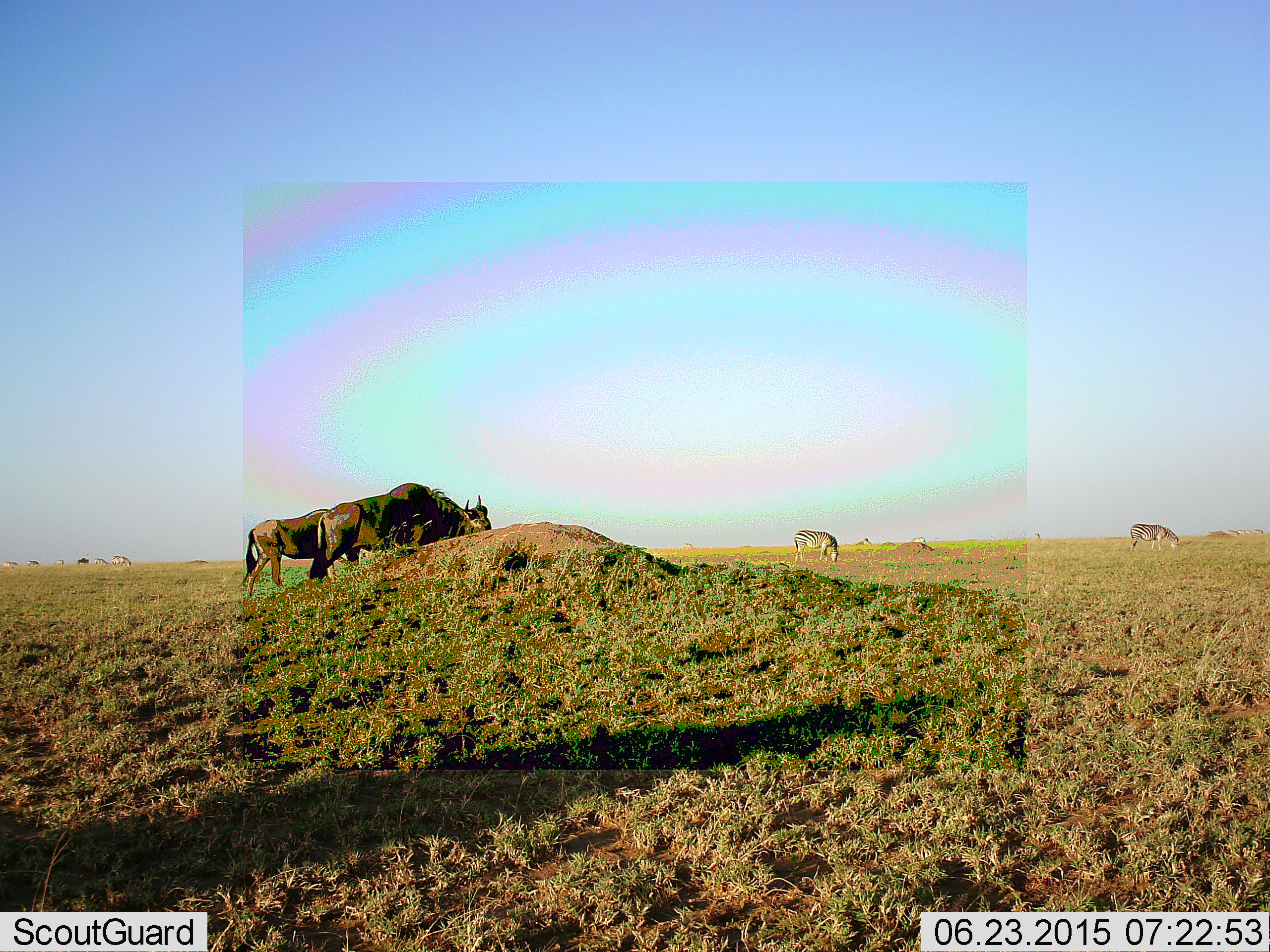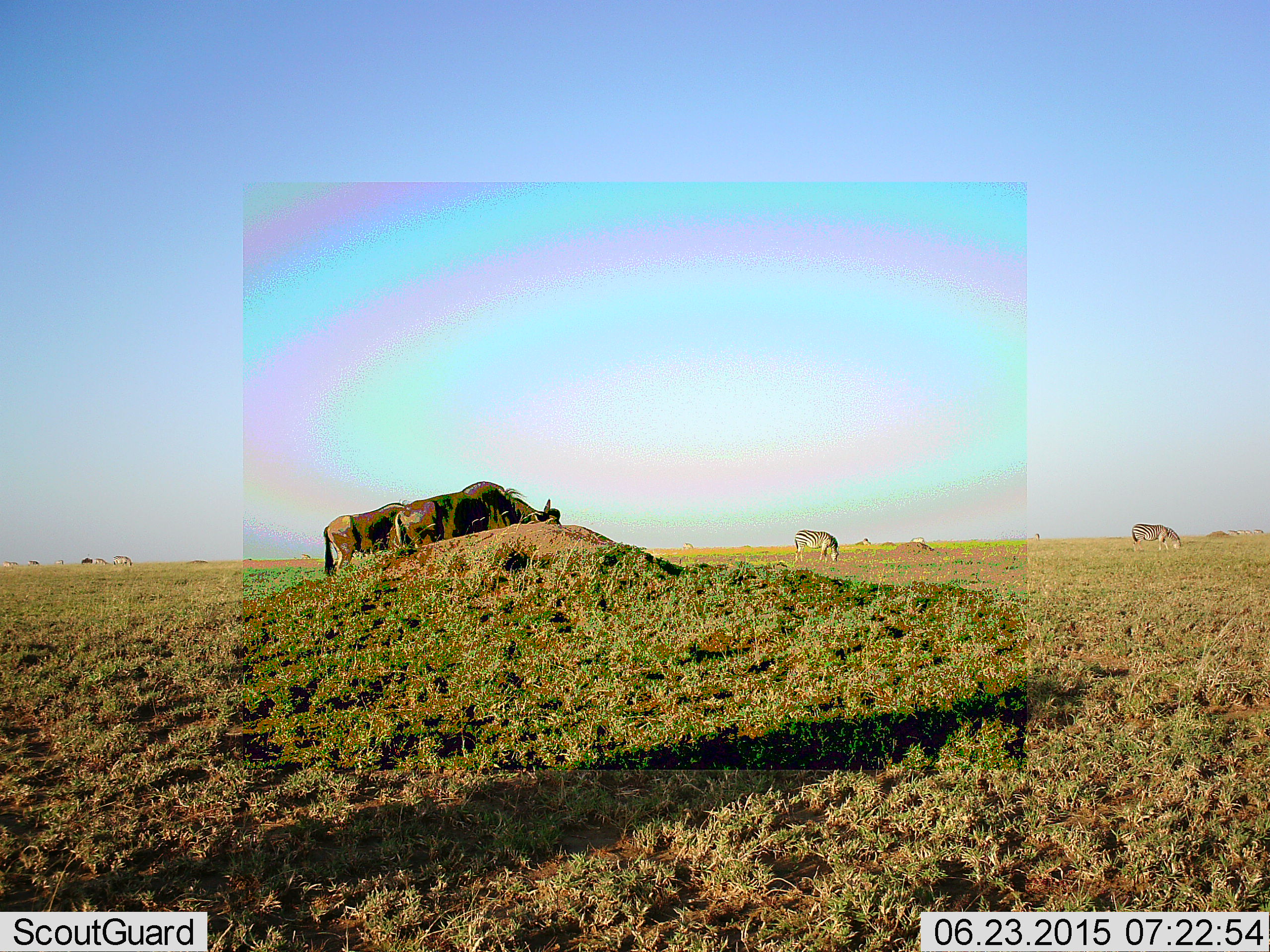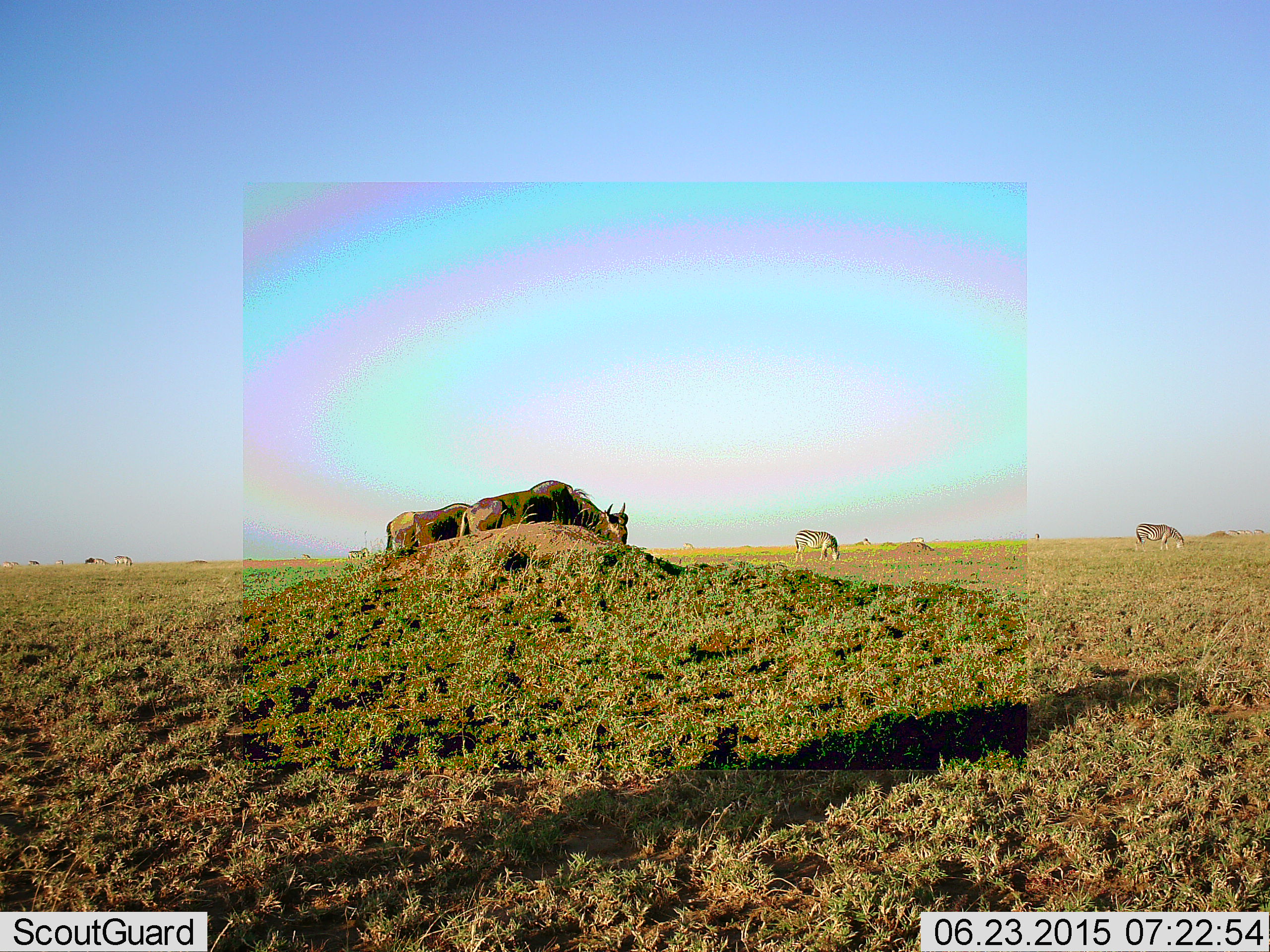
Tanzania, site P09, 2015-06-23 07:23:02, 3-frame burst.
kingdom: Animalia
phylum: Chordata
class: Mammalia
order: Artiodactyla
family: Bovidae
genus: Connochaetes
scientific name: Connochaetes taurinus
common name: blue wildebeest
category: wildebeest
Wildebeest (blue wildebeest) (Connochaetes taurinus), count 3. Behavior (volunteer vote fractions): standing 35%, resting 6%, moving 53%, interacting 0%. Young present (vote fraction): 0%. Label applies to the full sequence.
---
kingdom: Animalia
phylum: Chordata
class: Mammalia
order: Perissodactyla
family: Equidae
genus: Equus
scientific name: Equus quagga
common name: plains zebra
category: zebra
Zebra (plains zebra) (Equus quagga), count 2. Behavior (volunteer vote fractions): standing 10%, resting 0%, moving 0%, interacting 0%. Young present (vote fraction): 0%. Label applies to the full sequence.